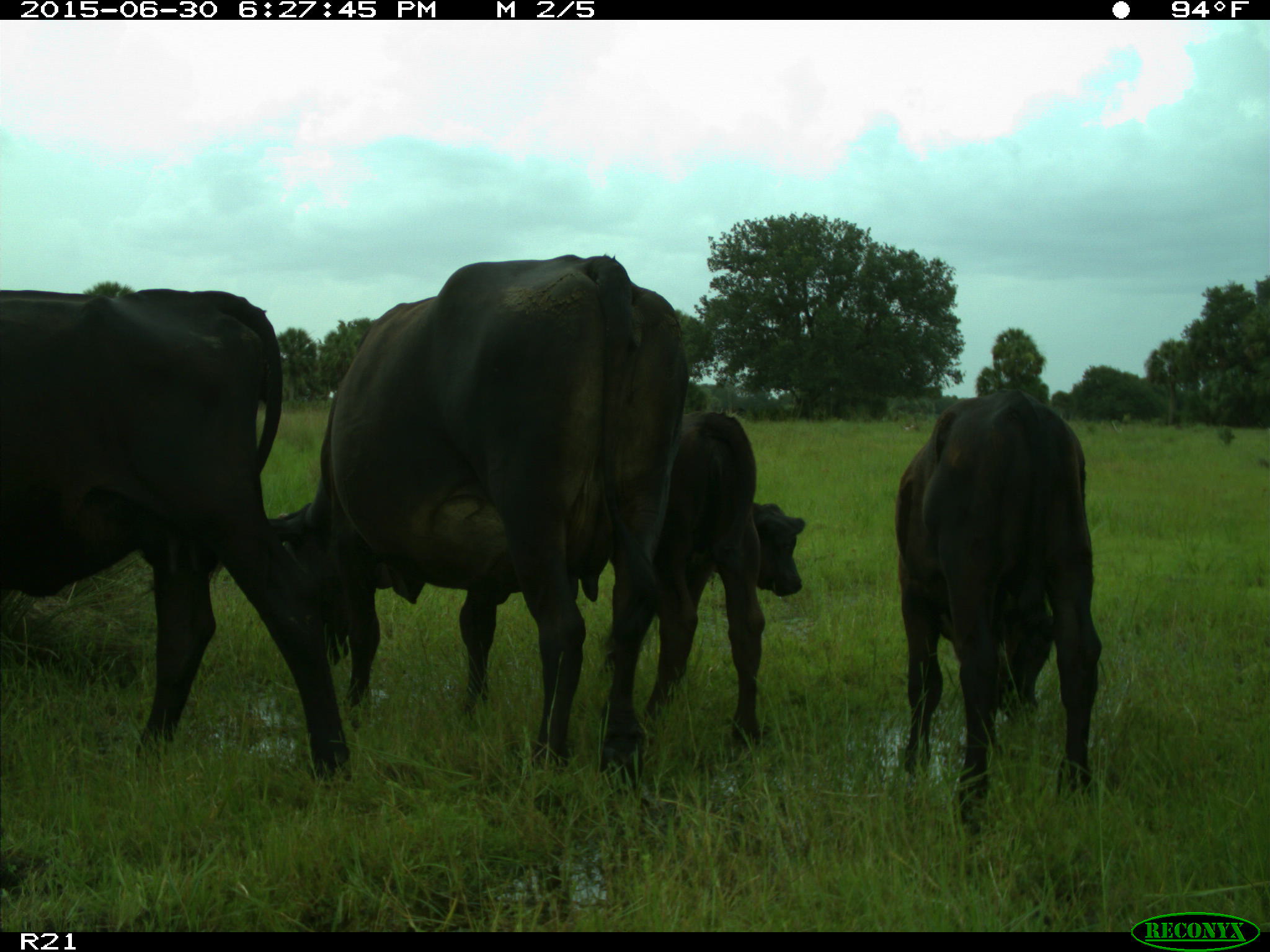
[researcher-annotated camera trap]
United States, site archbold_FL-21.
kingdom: Animalia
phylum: Chordata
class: Mammalia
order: Artiodactyla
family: Bovidae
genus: Bos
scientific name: Bos taurus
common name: domestic cow